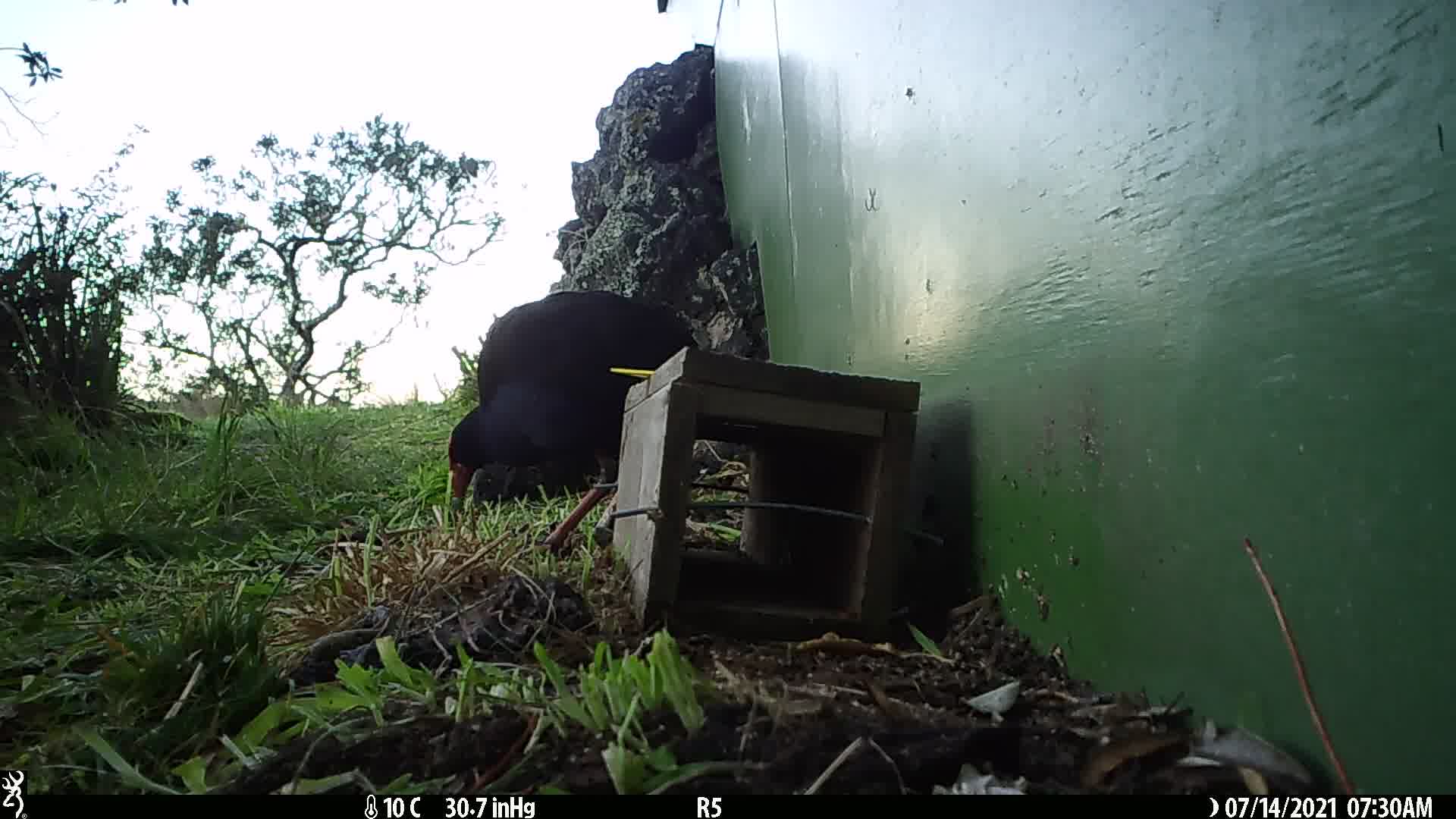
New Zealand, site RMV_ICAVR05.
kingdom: Animalia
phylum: Chordata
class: Aves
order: Gruiformes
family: Rallidae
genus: Porphyrio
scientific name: Porphyrio melanotus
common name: australasian swamphen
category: pukeko